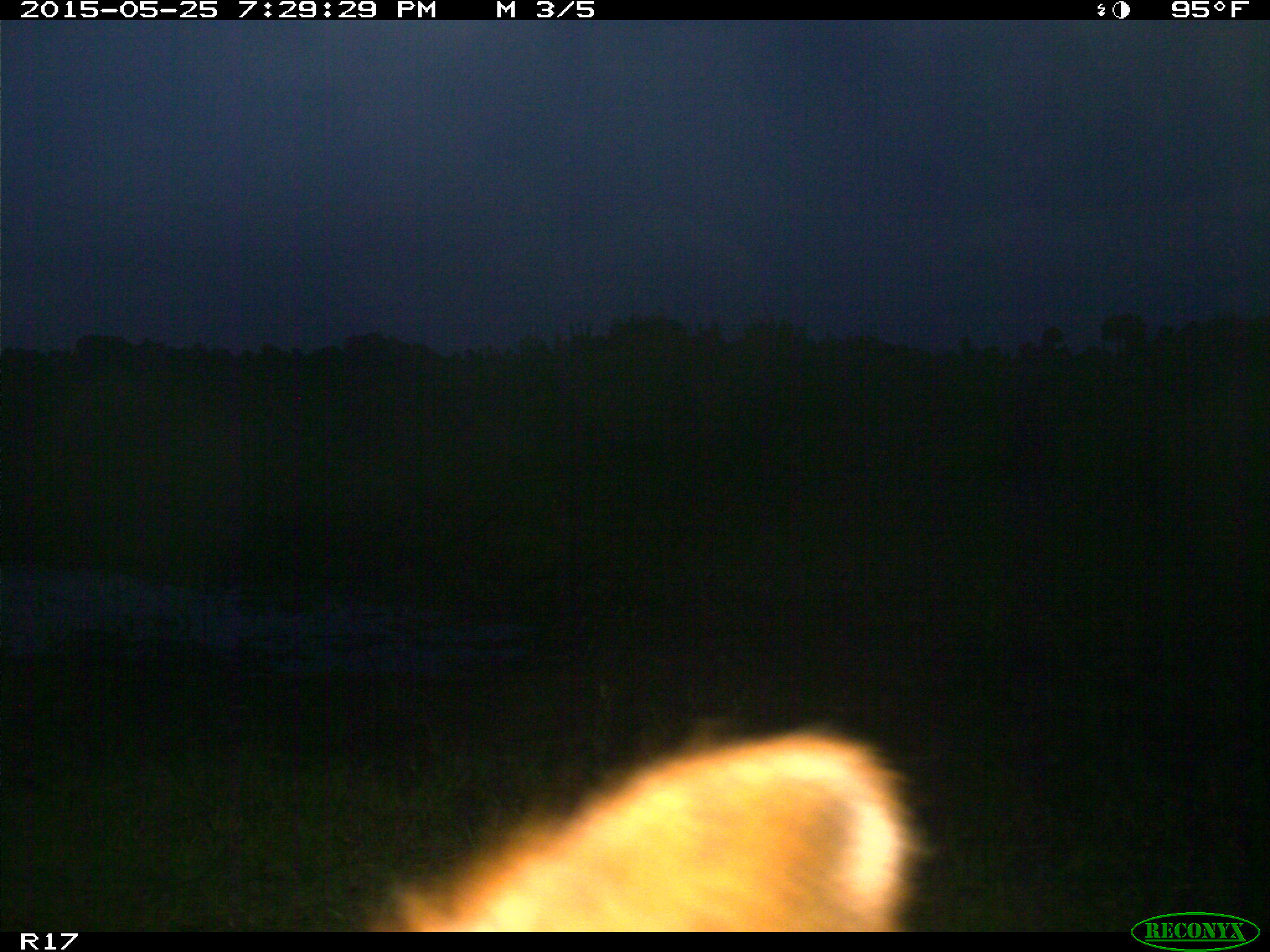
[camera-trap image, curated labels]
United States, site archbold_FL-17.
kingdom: Animalia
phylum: Chordata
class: Mammalia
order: Artiodactyla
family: Bovidae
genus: Bos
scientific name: Bos taurus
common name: domestic cow